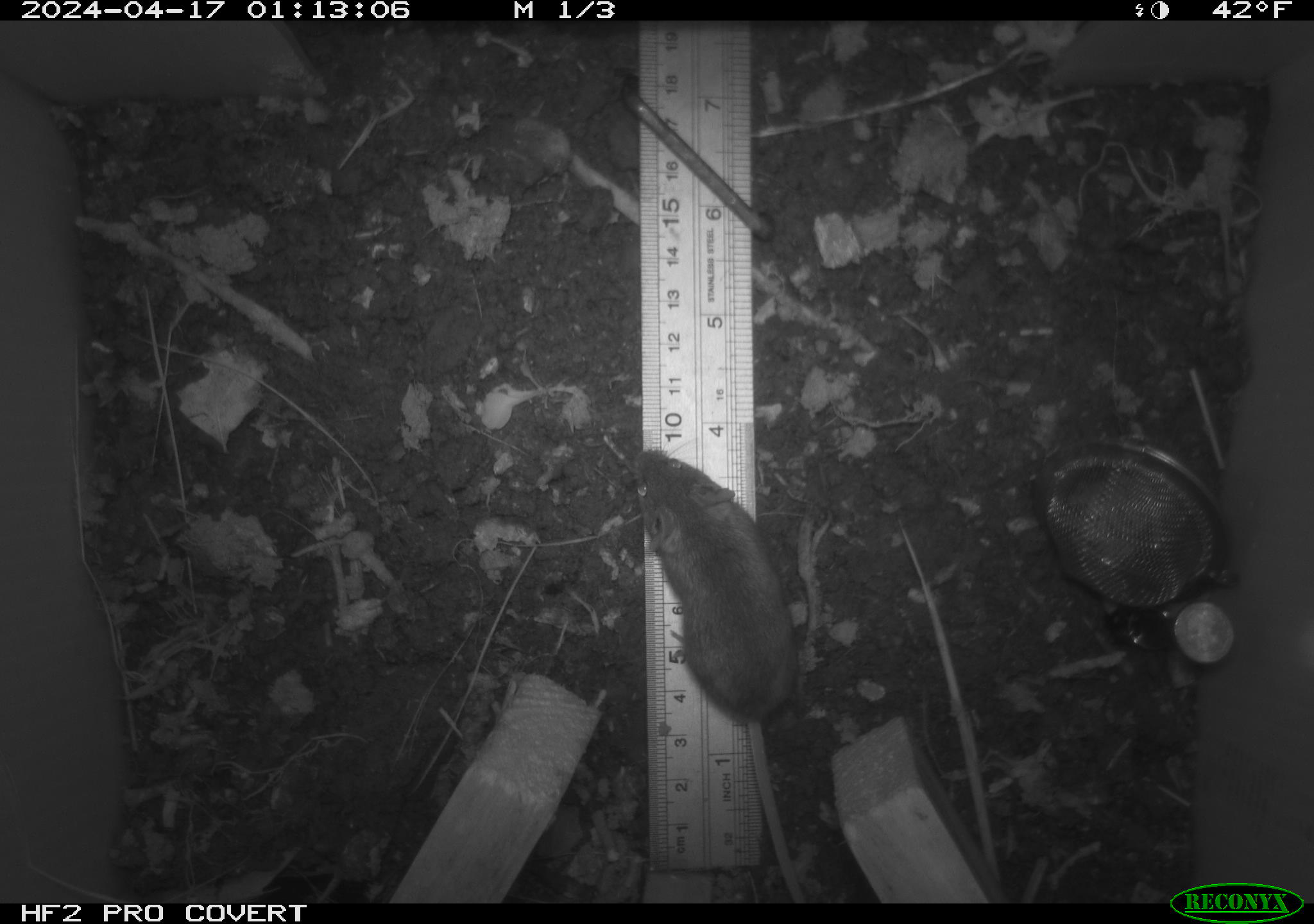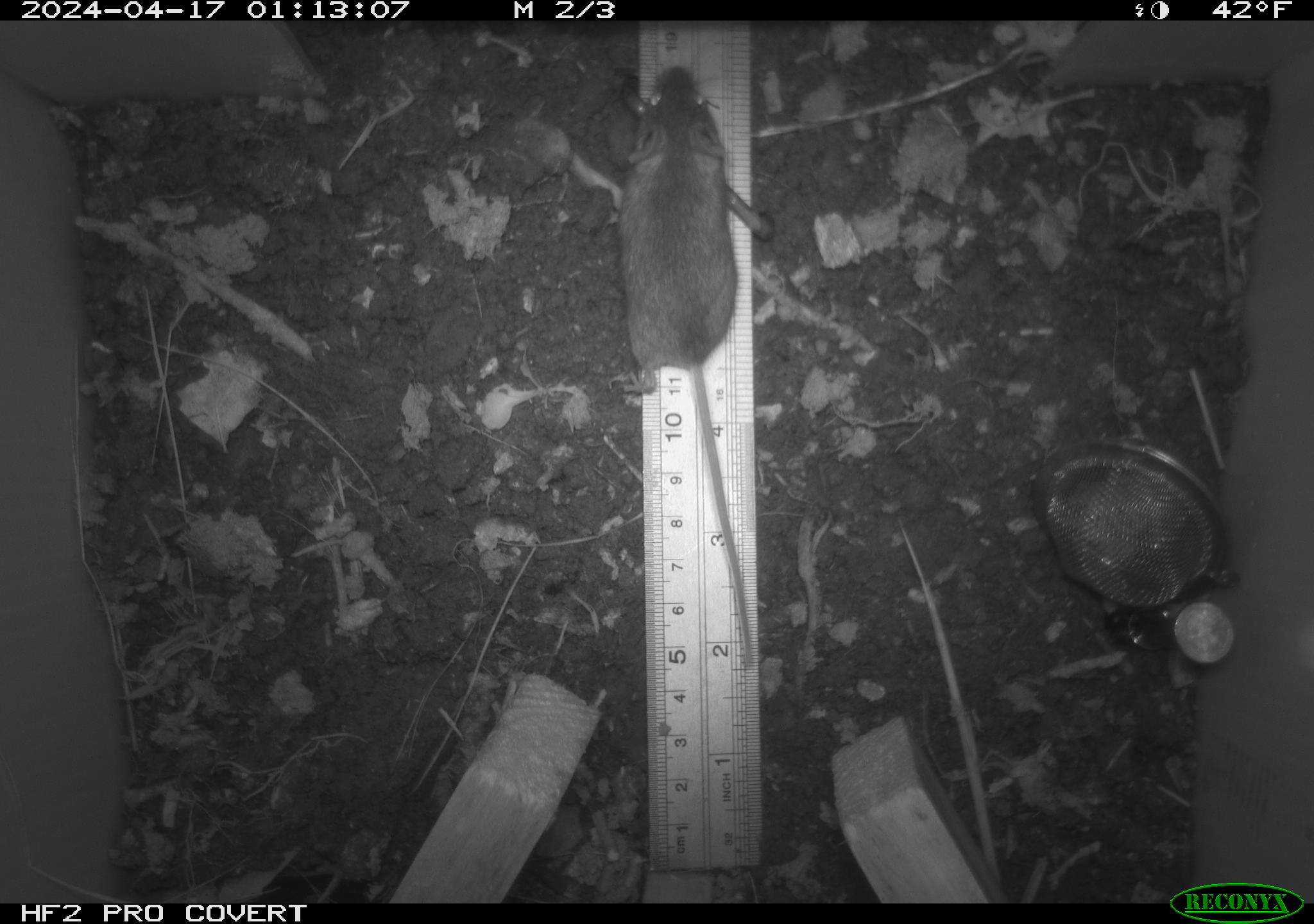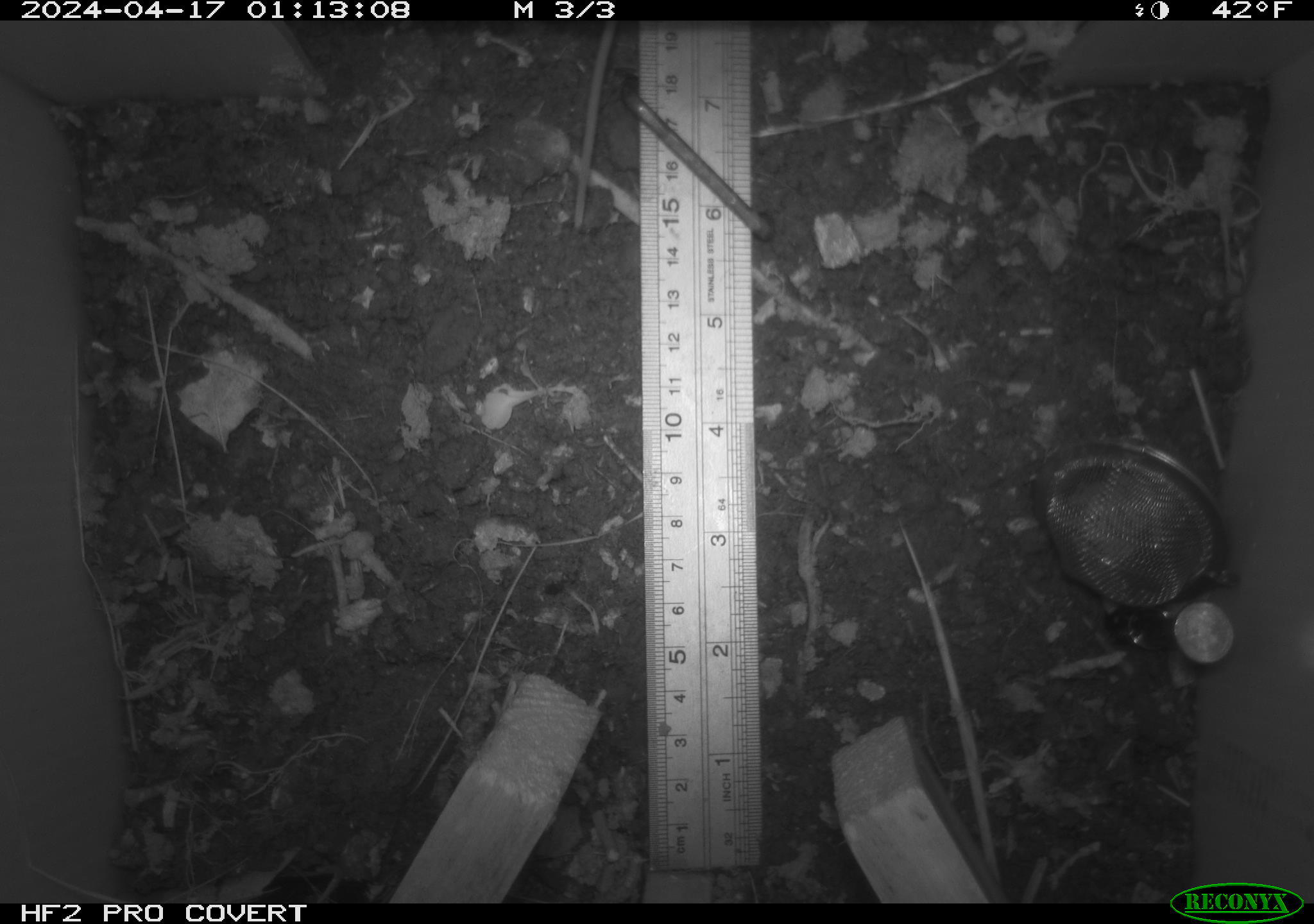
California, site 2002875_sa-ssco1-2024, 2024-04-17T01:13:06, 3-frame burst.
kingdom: Animalia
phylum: Chordata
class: Mammalia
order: Rodentia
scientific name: Rodentia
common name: mouse species